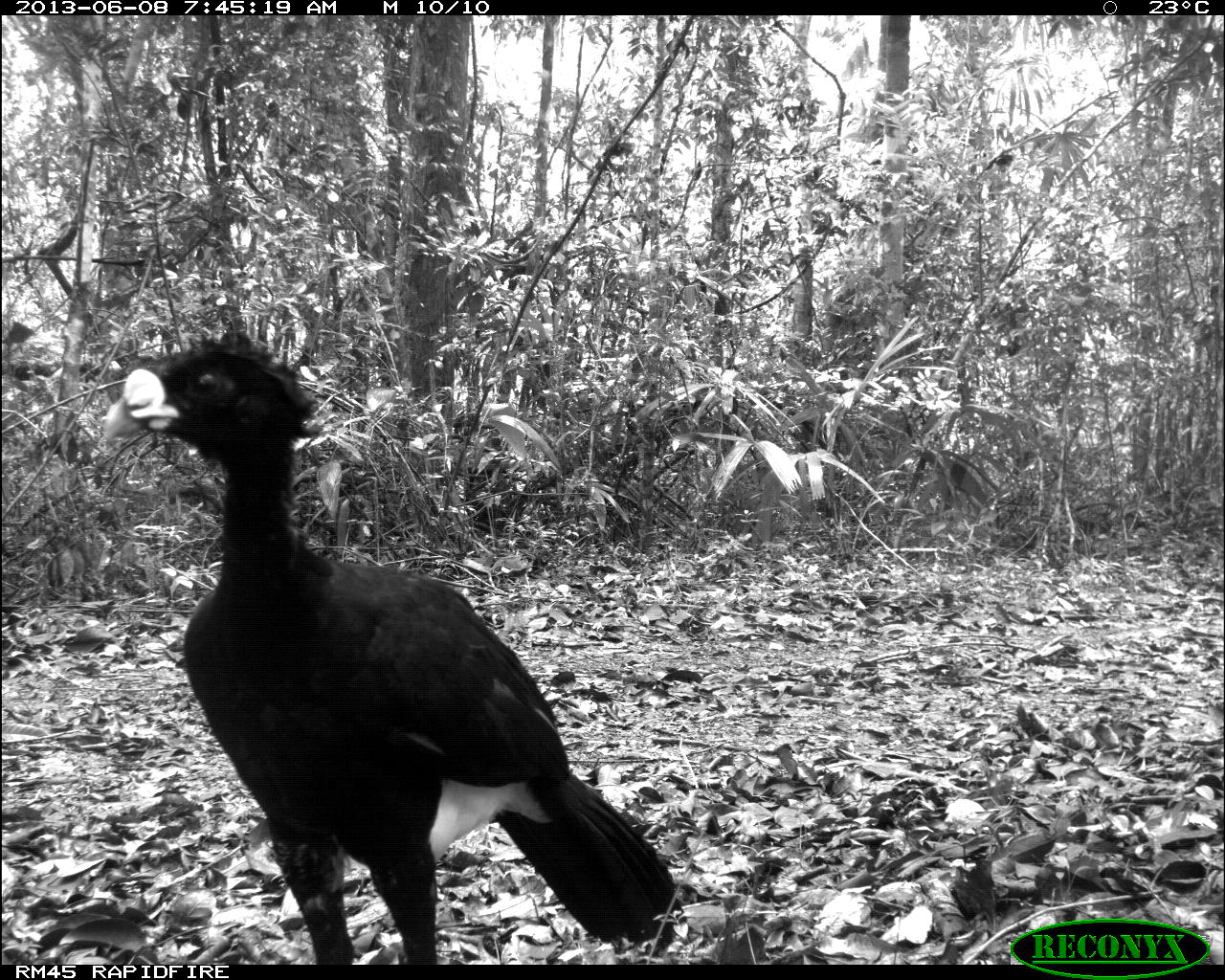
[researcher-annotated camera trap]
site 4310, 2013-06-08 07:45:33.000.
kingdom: Animalia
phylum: Chordata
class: Aves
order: Galliformes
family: Cracidae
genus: Crax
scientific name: Crax rubra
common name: great curassow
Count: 1.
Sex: male.